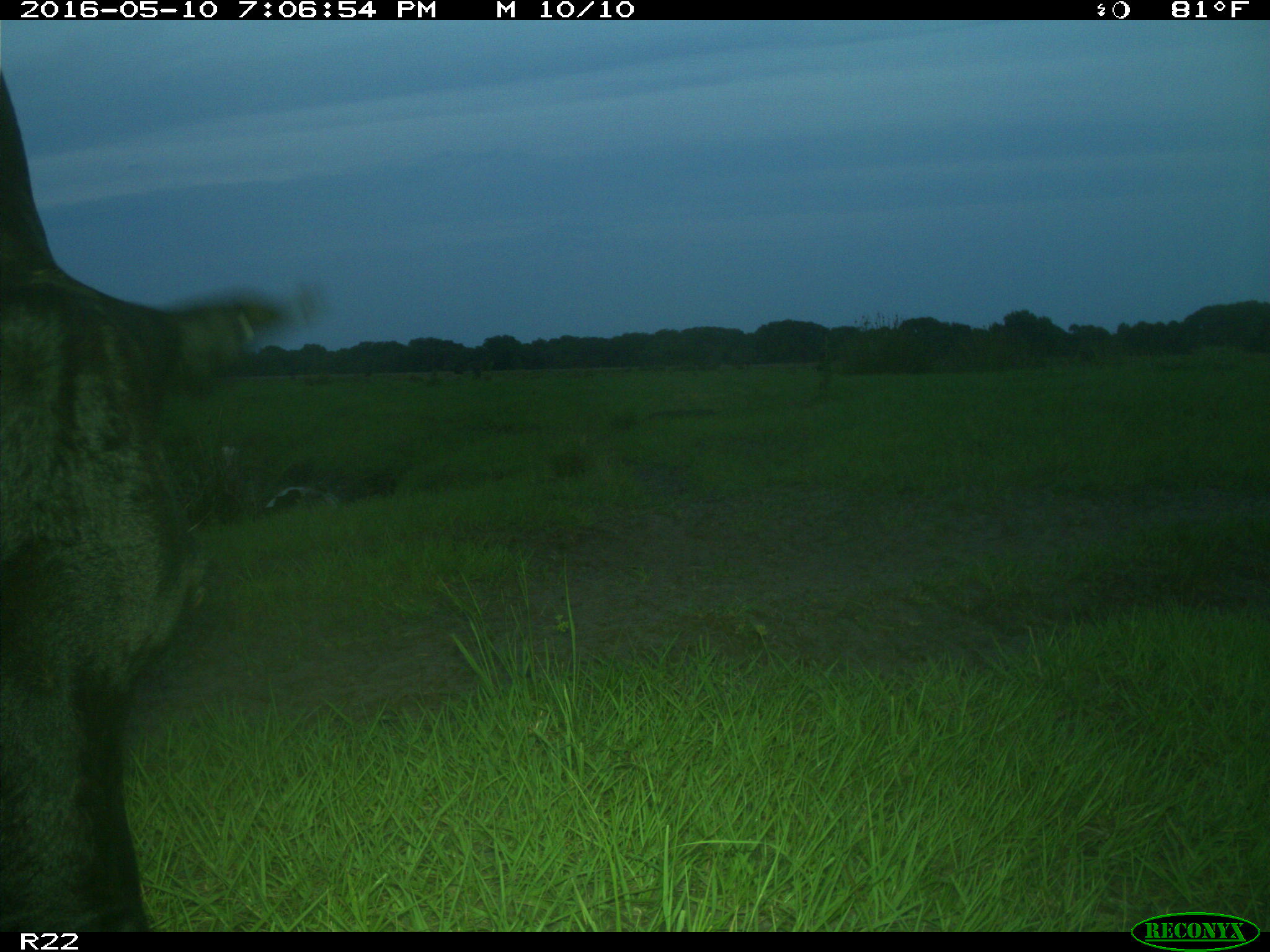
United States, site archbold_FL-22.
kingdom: Animalia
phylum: Chordata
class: Mammalia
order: Artiodactyla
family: Bovidae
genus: Bos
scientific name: Bos taurus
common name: domestic cow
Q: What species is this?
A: Bos taurus (domestic cow).